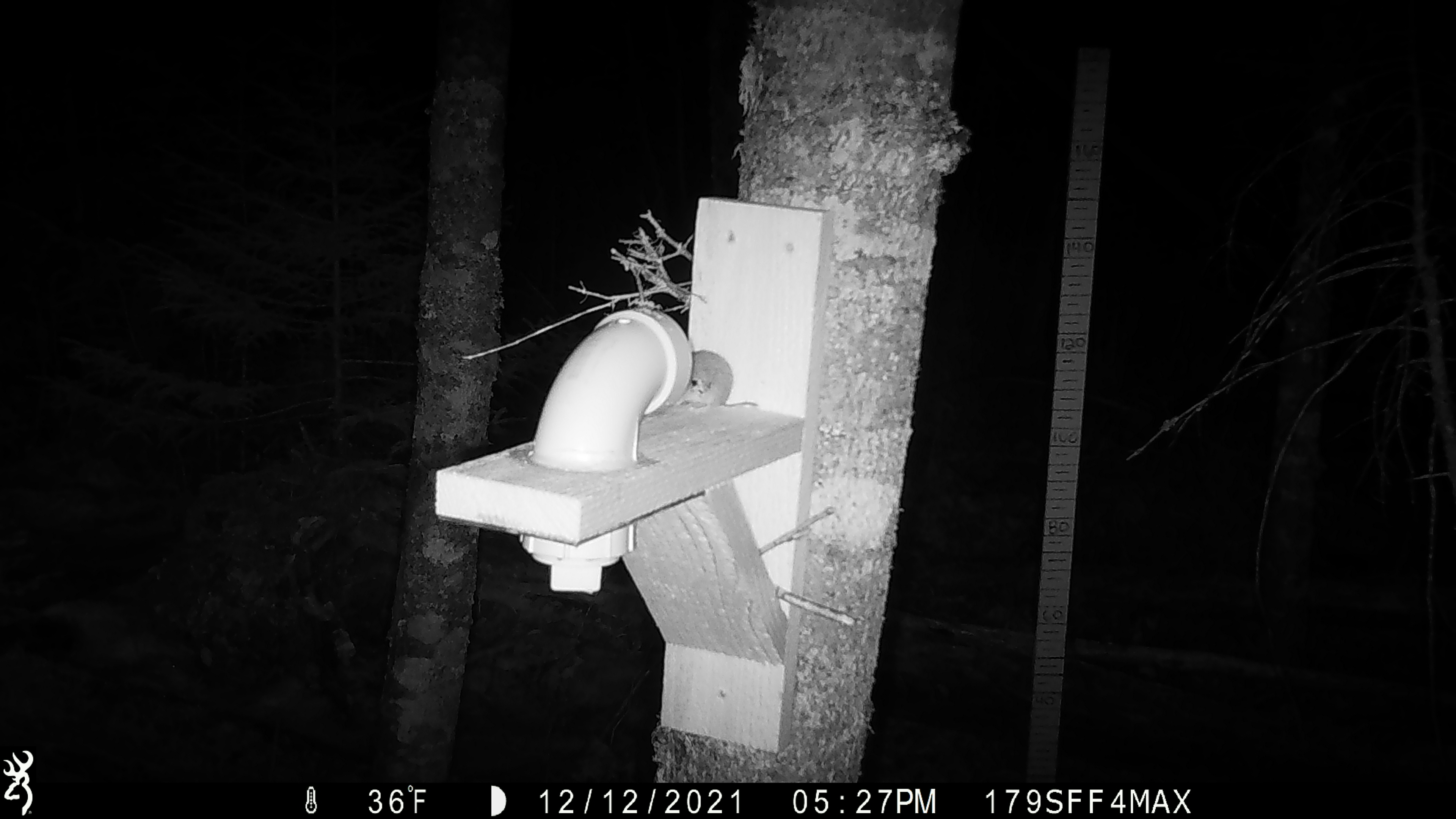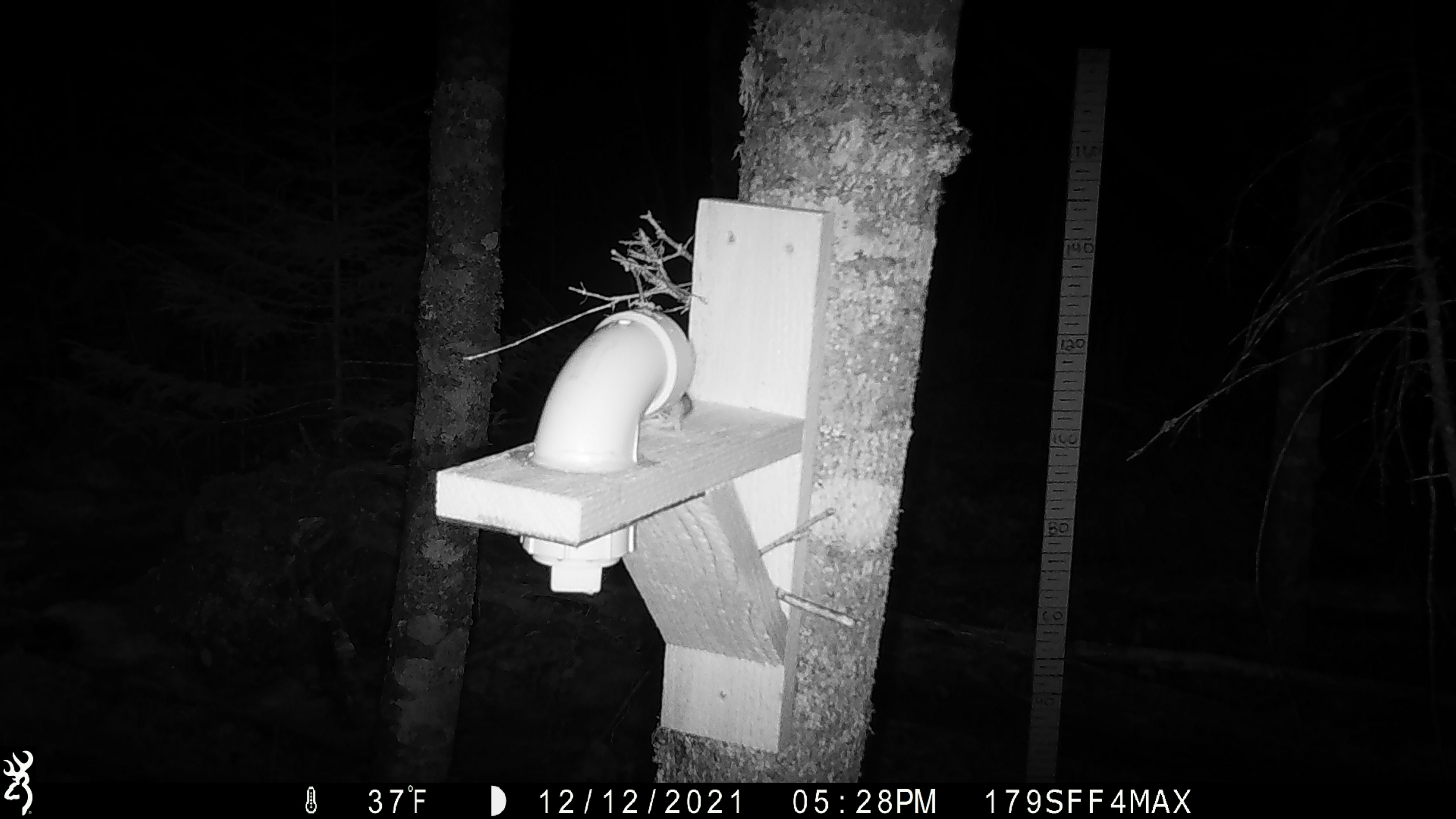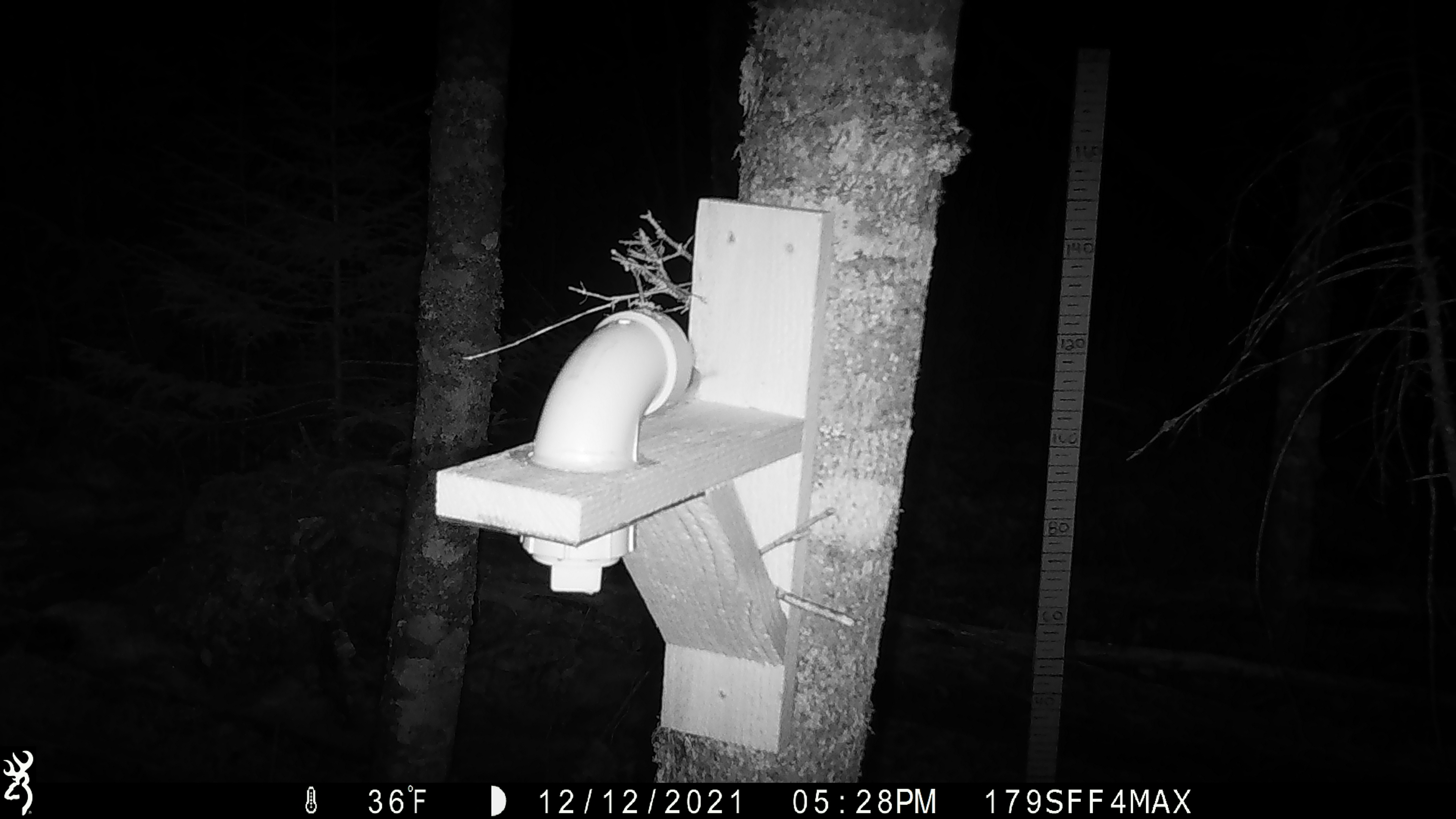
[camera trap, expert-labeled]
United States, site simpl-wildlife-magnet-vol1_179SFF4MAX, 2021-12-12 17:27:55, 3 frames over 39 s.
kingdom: Animalia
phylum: Chordata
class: Mammalia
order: Rodentia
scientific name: Rodentia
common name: mouse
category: mouse sp.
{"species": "mouse sp. (mouse) (Rodentia)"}